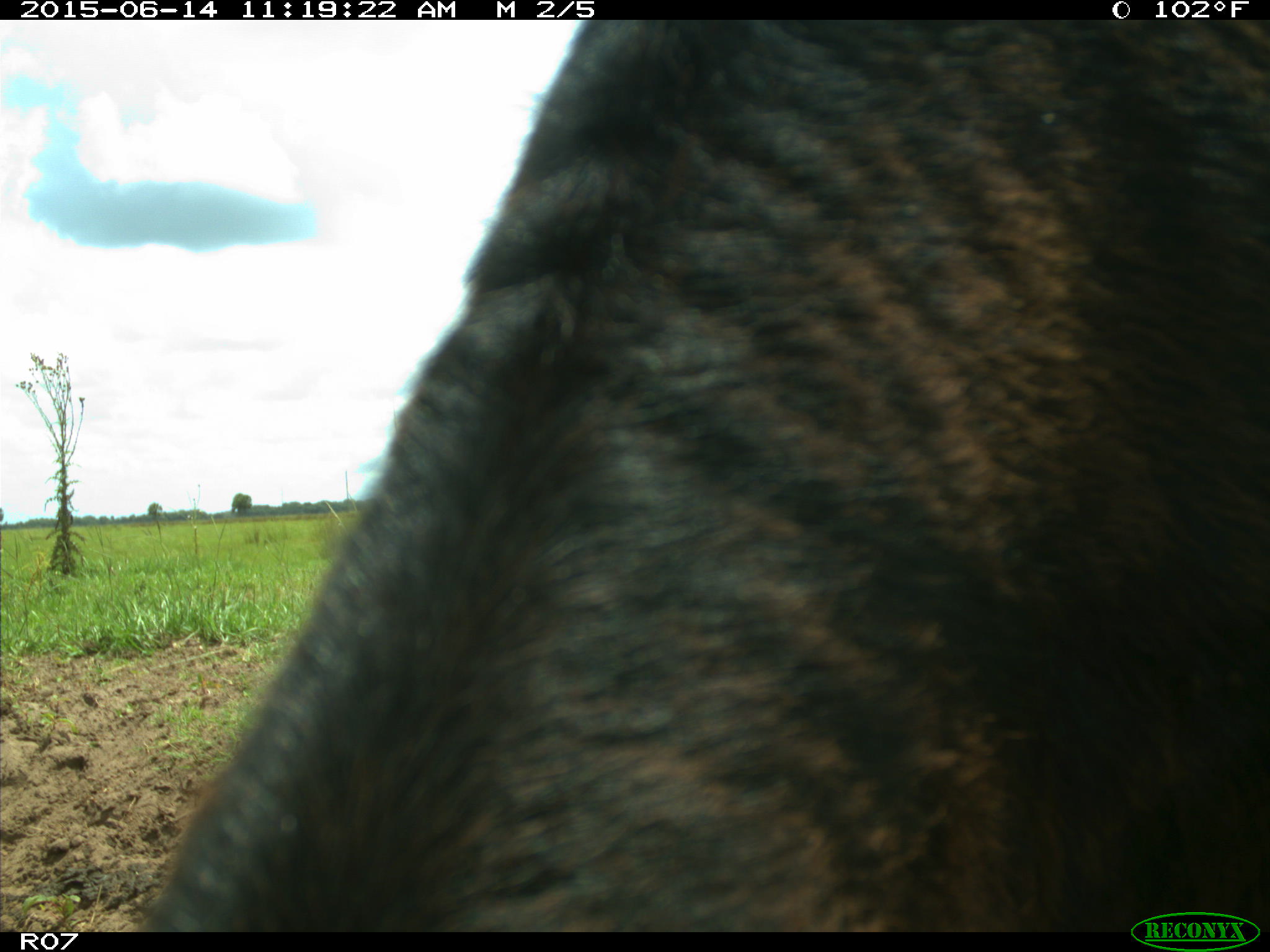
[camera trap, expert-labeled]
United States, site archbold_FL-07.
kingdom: Animalia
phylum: Chordata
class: Mammalia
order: Artiodactyla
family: Bovidae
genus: Bos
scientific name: Bos taurus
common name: domestic cow